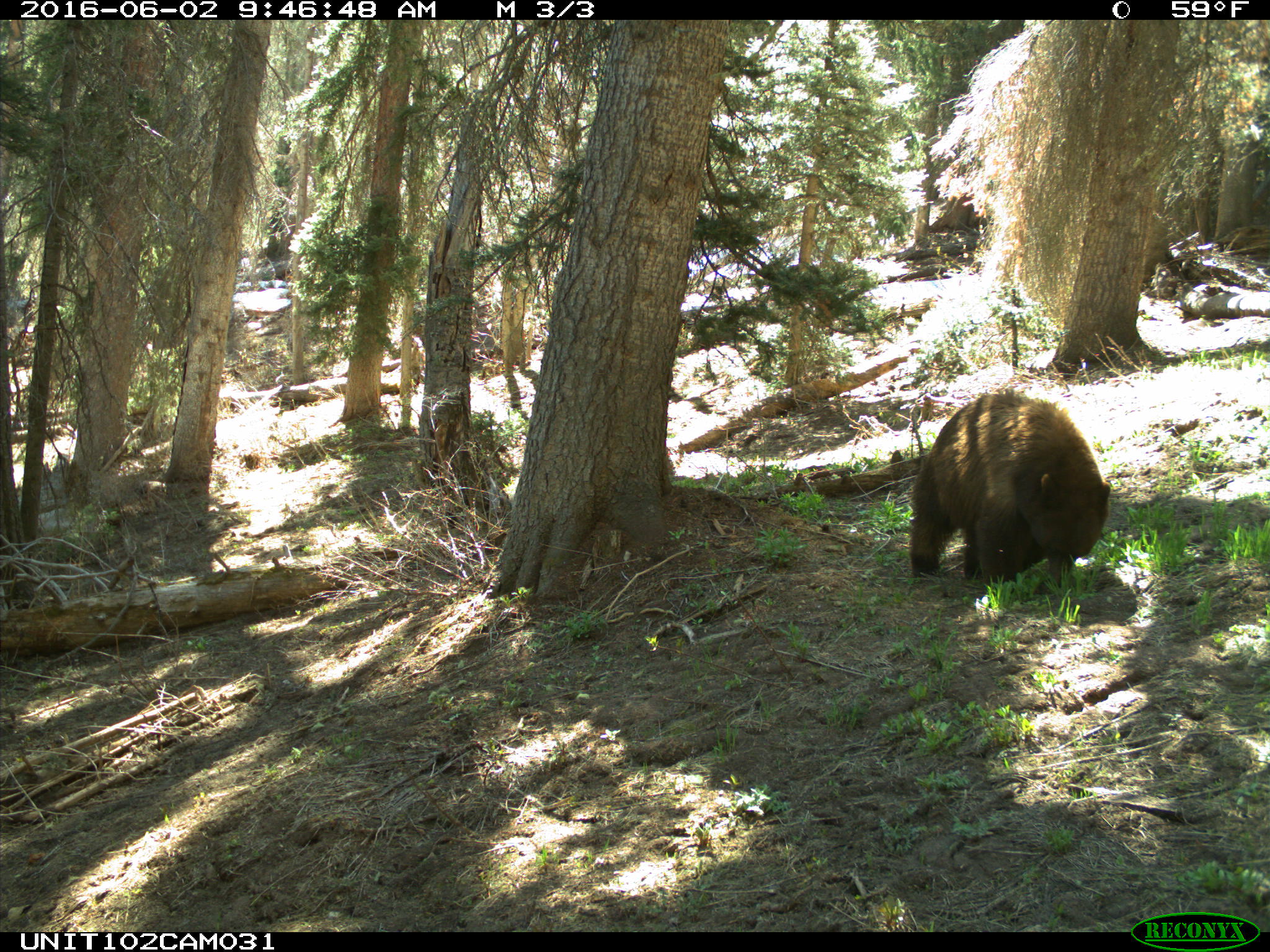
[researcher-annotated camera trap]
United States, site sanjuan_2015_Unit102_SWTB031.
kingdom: Animalia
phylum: Chordata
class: Mammalia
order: Carnivora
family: Ursidae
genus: Ursus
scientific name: Ursus americanus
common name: american black bear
Ursus americanus (american black bear).